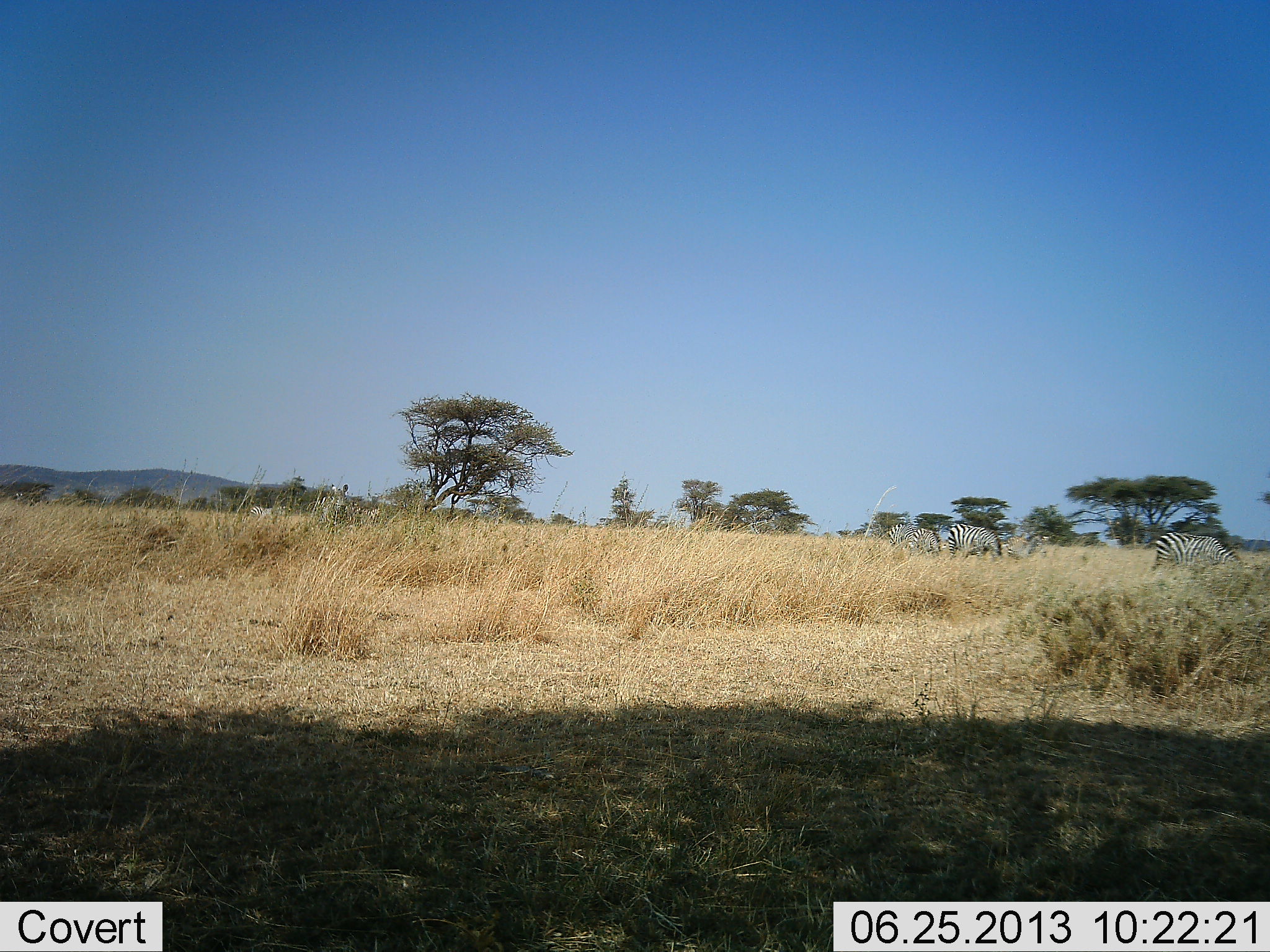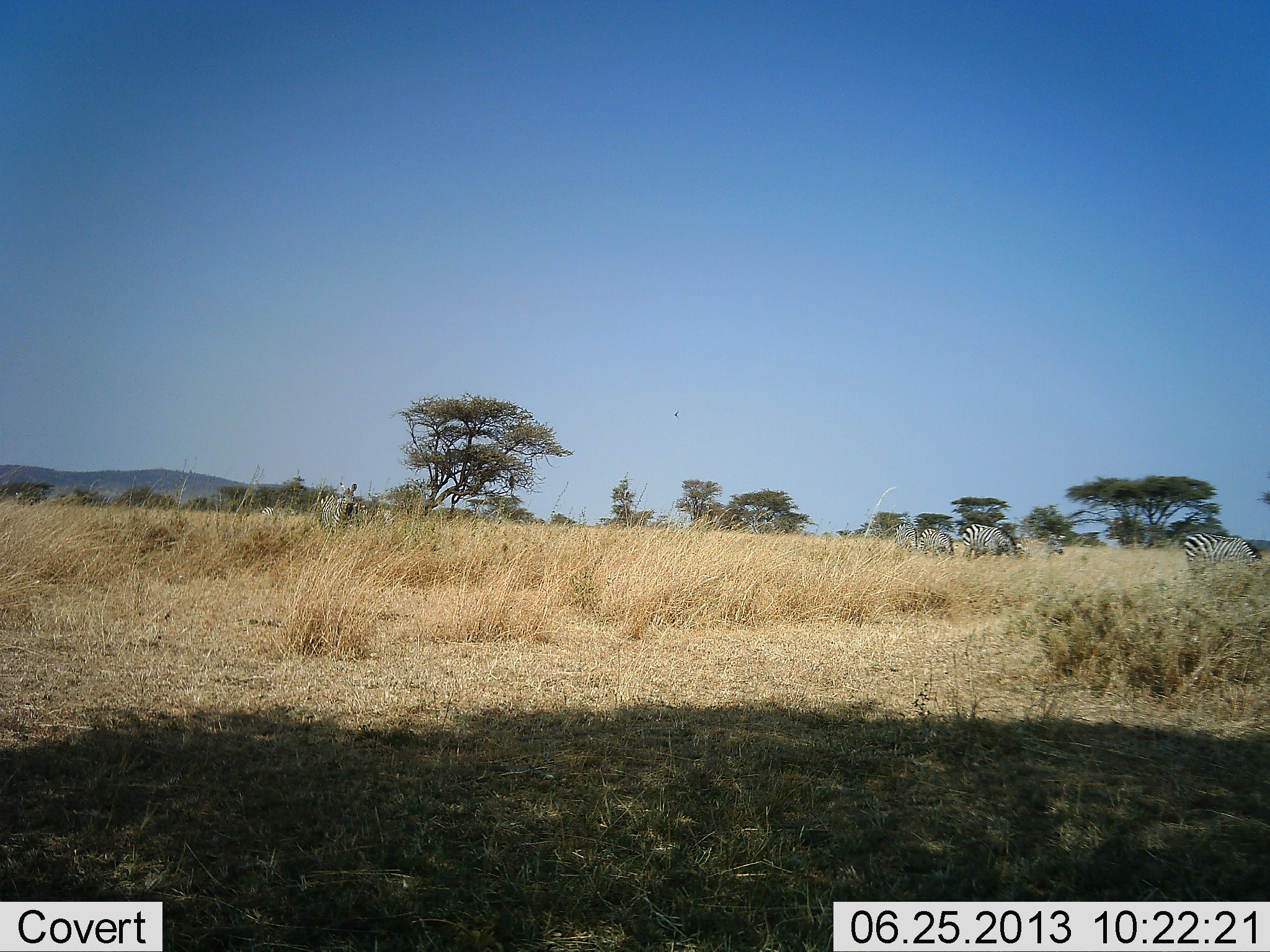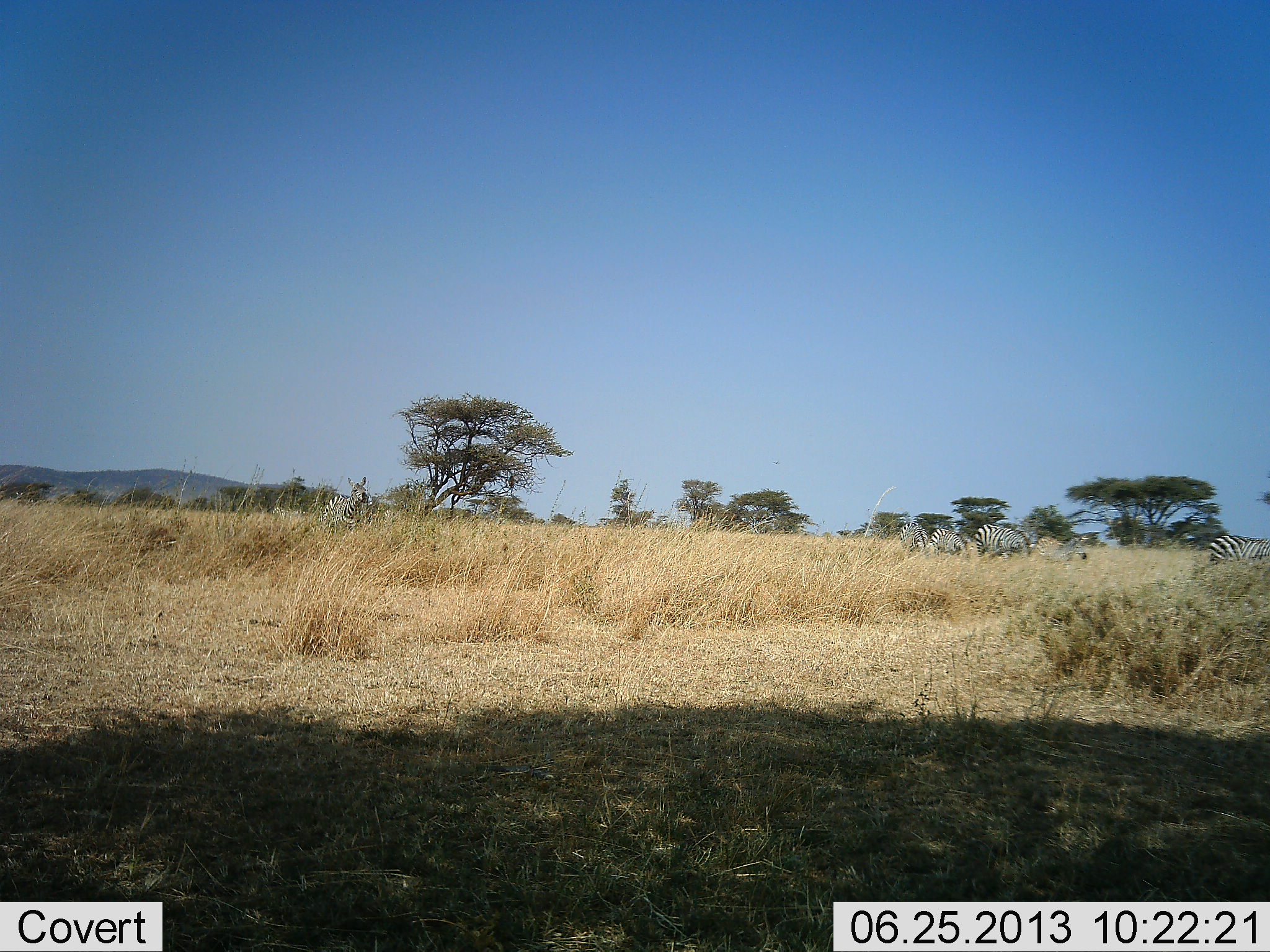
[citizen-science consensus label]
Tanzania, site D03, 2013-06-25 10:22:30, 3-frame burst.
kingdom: Animalia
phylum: Chordata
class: Mammalia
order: Perissodactyla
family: Equidae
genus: Equus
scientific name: Equus quagga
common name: plains zebra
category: zebra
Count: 8.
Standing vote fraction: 30%.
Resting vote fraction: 10%.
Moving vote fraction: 50%.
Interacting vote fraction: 10%.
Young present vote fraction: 0%.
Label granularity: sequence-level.